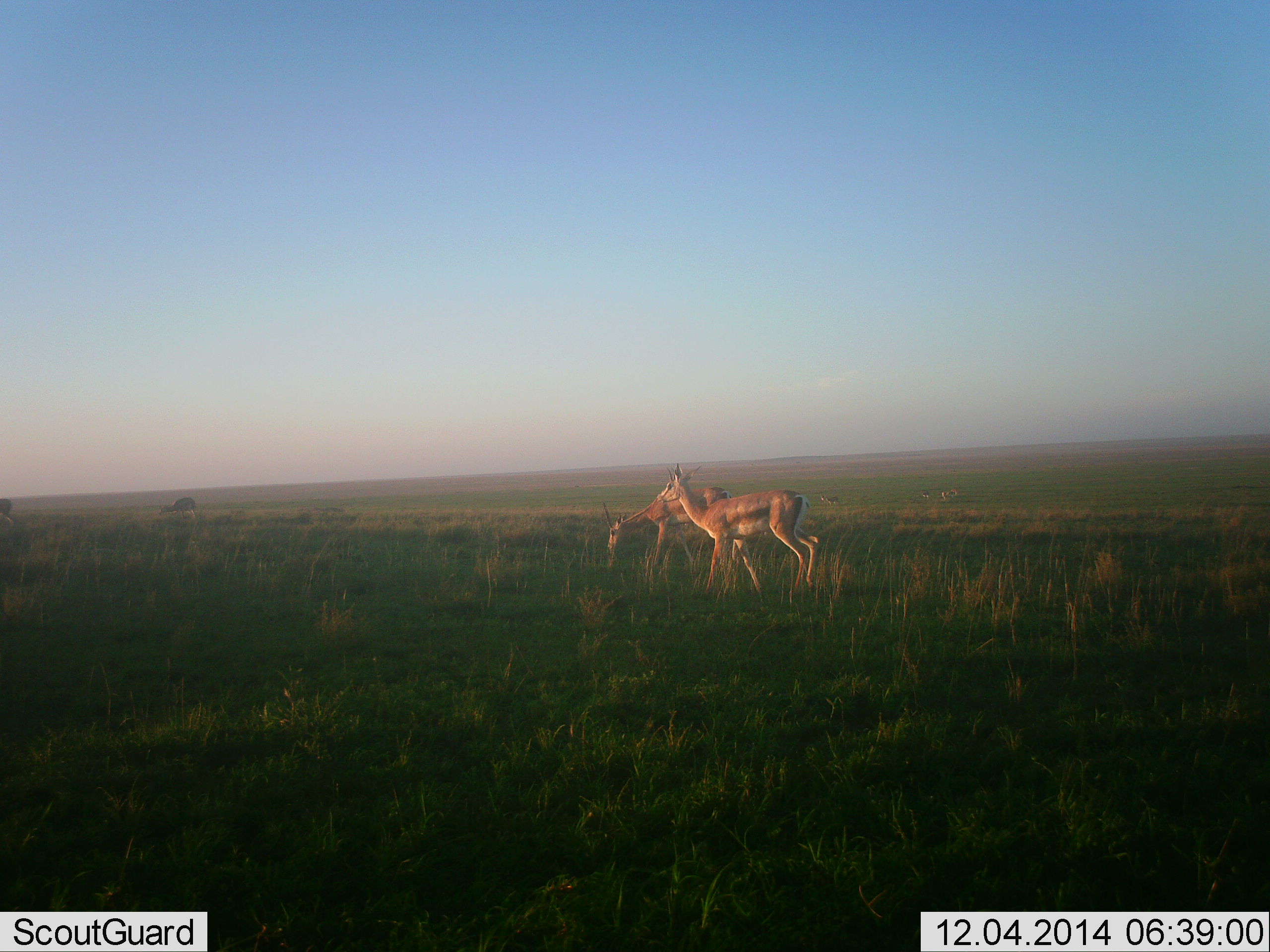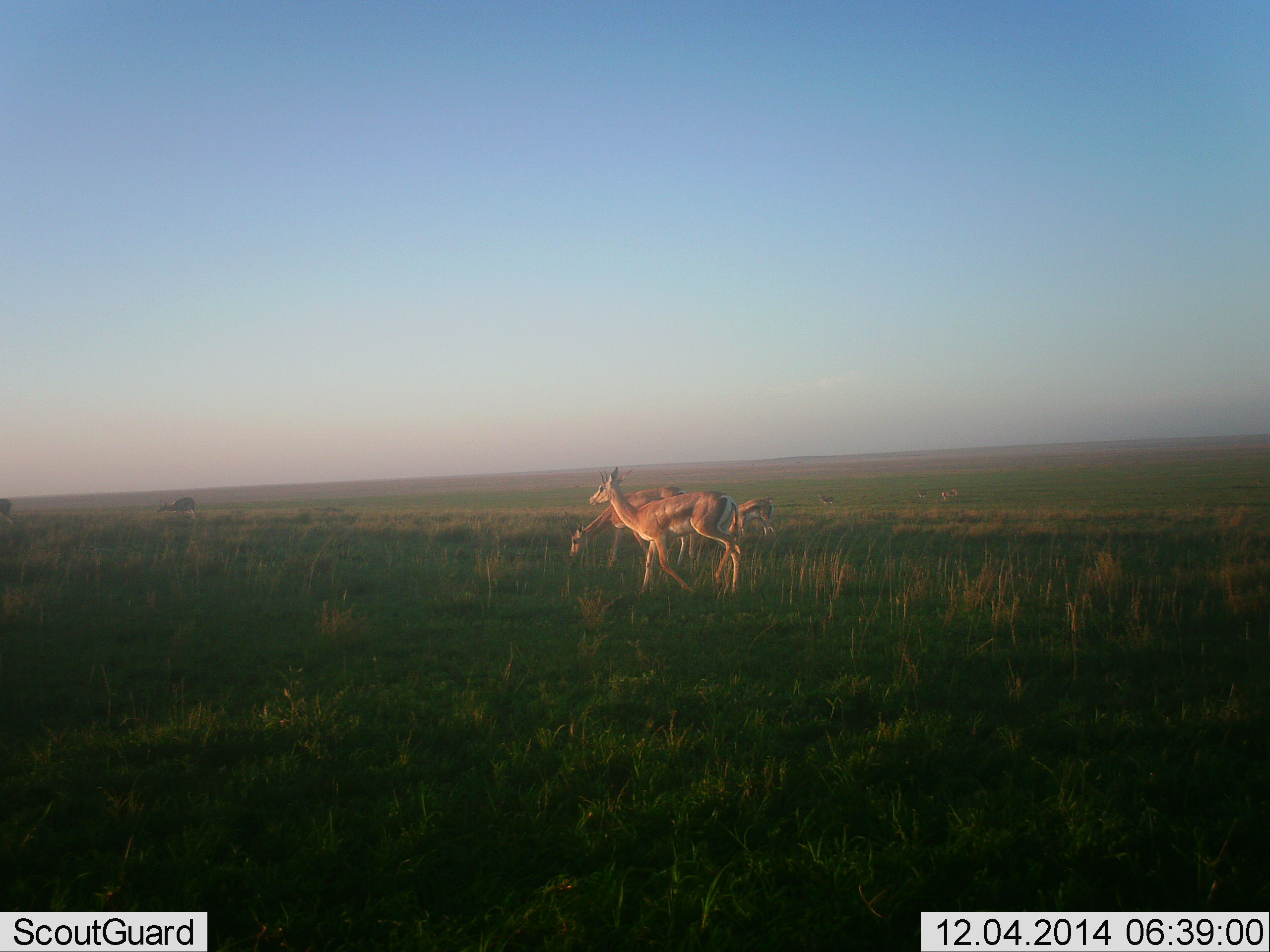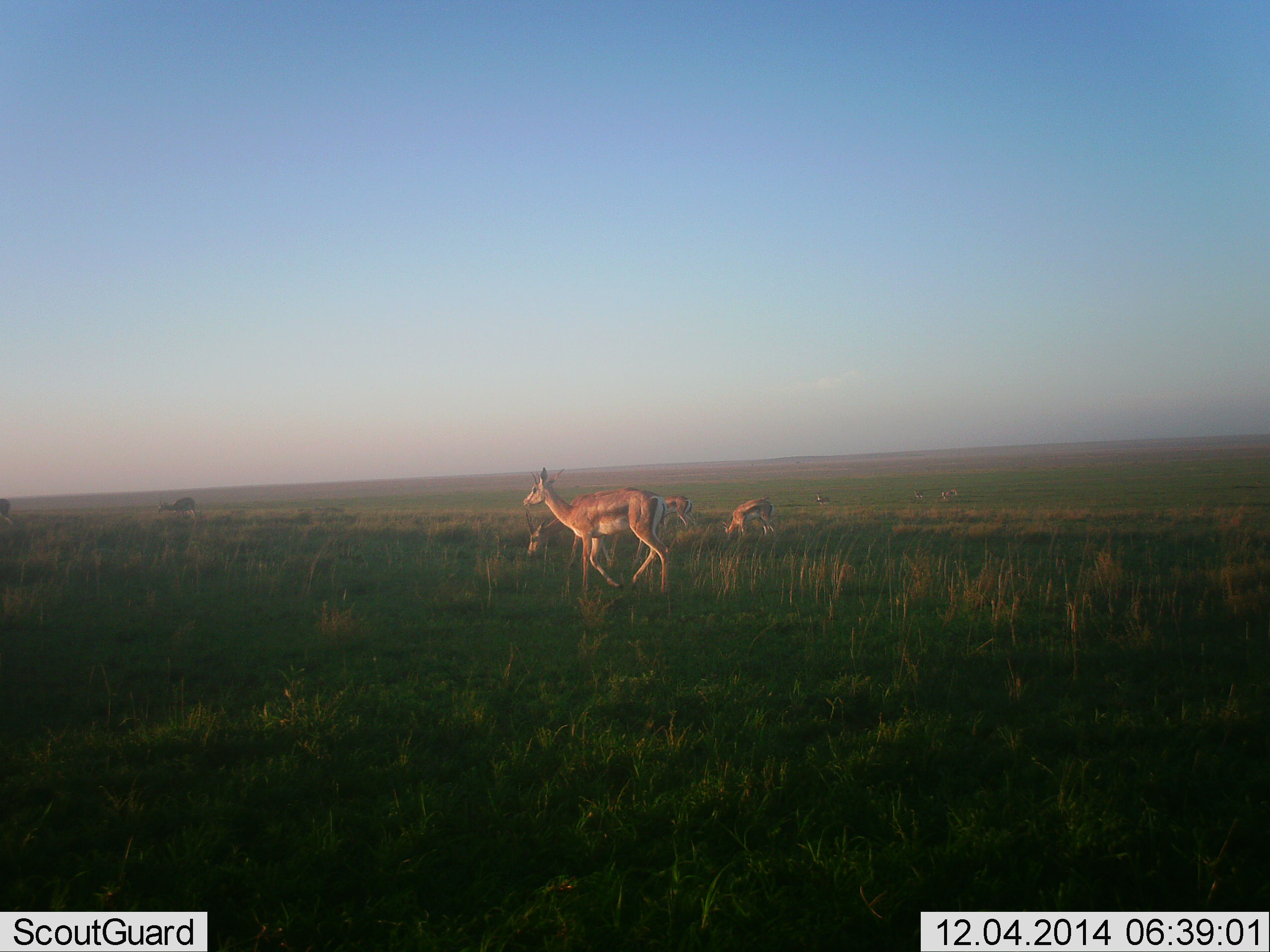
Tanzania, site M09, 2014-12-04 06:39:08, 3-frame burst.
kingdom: Animalia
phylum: Chordata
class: Mammalia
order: Artiodactyla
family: Bovidae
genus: Eudorcas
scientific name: Eudorcas thomsonii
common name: thomson's gazelle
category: gazellethomsons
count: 4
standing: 70%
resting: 0%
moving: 90%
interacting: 0%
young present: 0%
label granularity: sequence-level